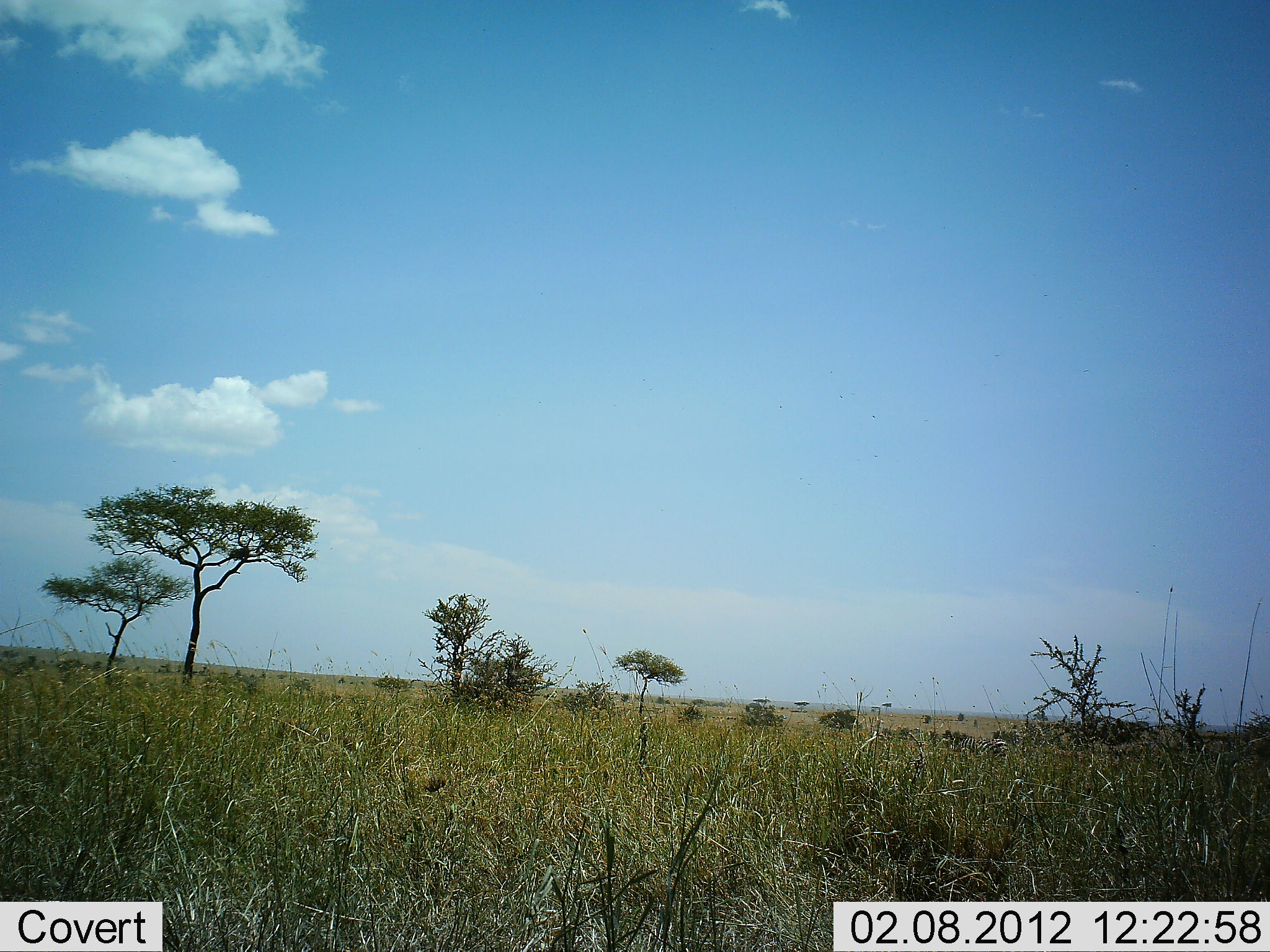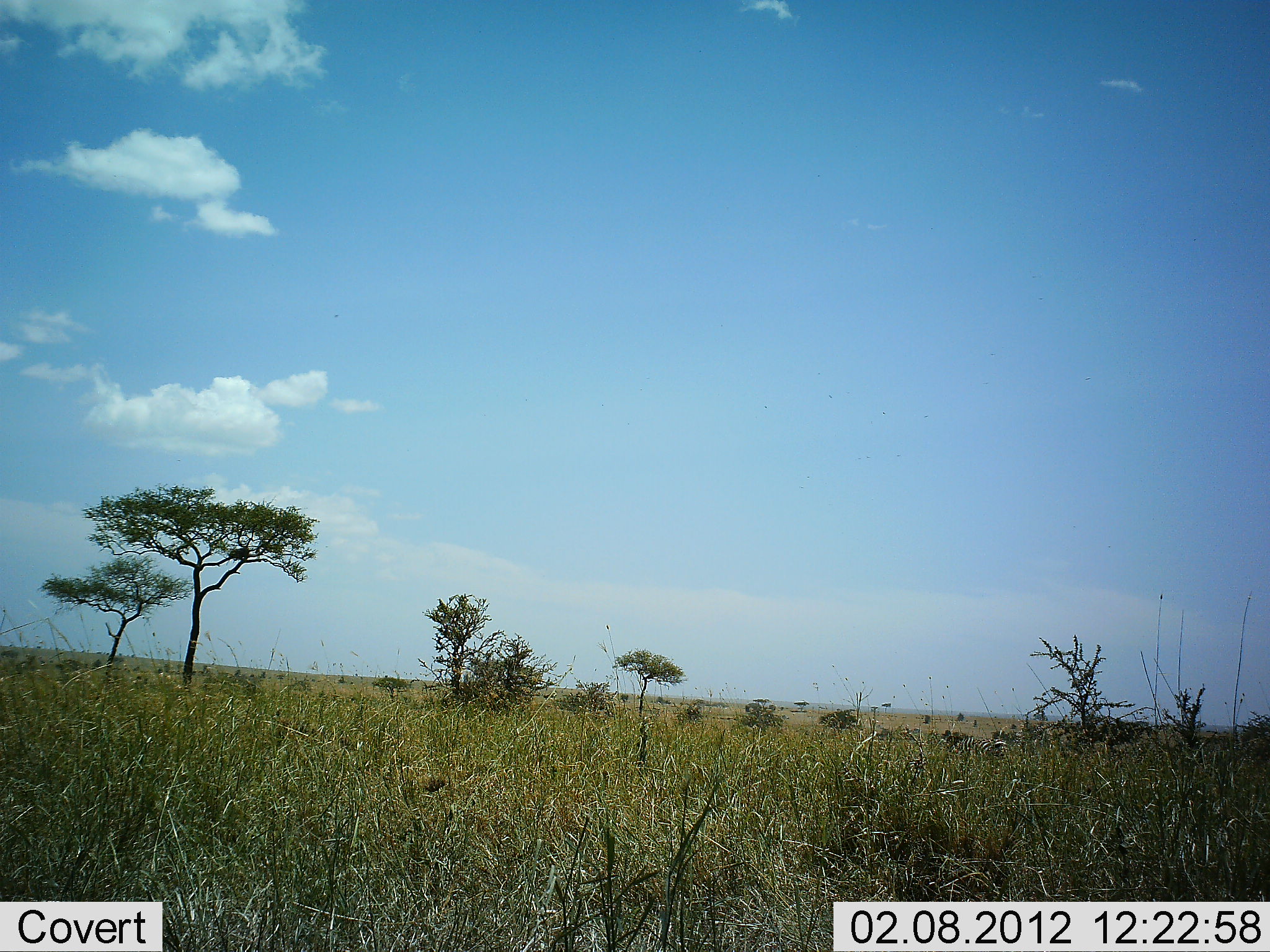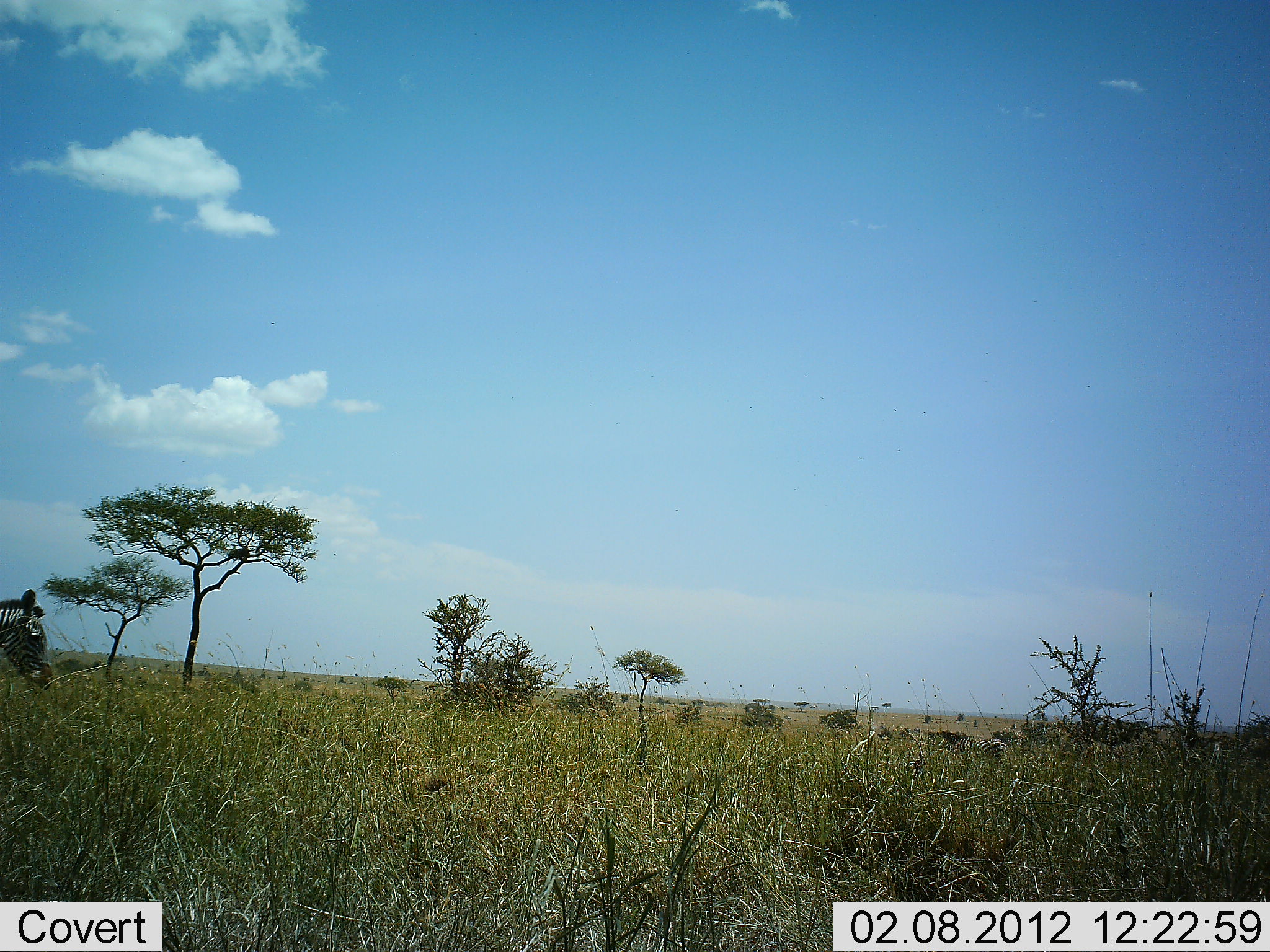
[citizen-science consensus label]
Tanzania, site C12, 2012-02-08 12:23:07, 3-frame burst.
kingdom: Animalia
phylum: Chordata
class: Mammalia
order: Perissodactyla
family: Equidae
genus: Equus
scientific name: Equus quagga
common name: plains zebra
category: zebra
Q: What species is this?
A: Zebra (plains zebra) (Equus quagga).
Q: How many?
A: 1.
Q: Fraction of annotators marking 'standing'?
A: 6%.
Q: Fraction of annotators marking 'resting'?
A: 6%.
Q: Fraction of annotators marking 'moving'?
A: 100%.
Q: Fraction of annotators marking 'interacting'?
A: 0%.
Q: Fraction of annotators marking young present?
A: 0%.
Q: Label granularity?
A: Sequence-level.